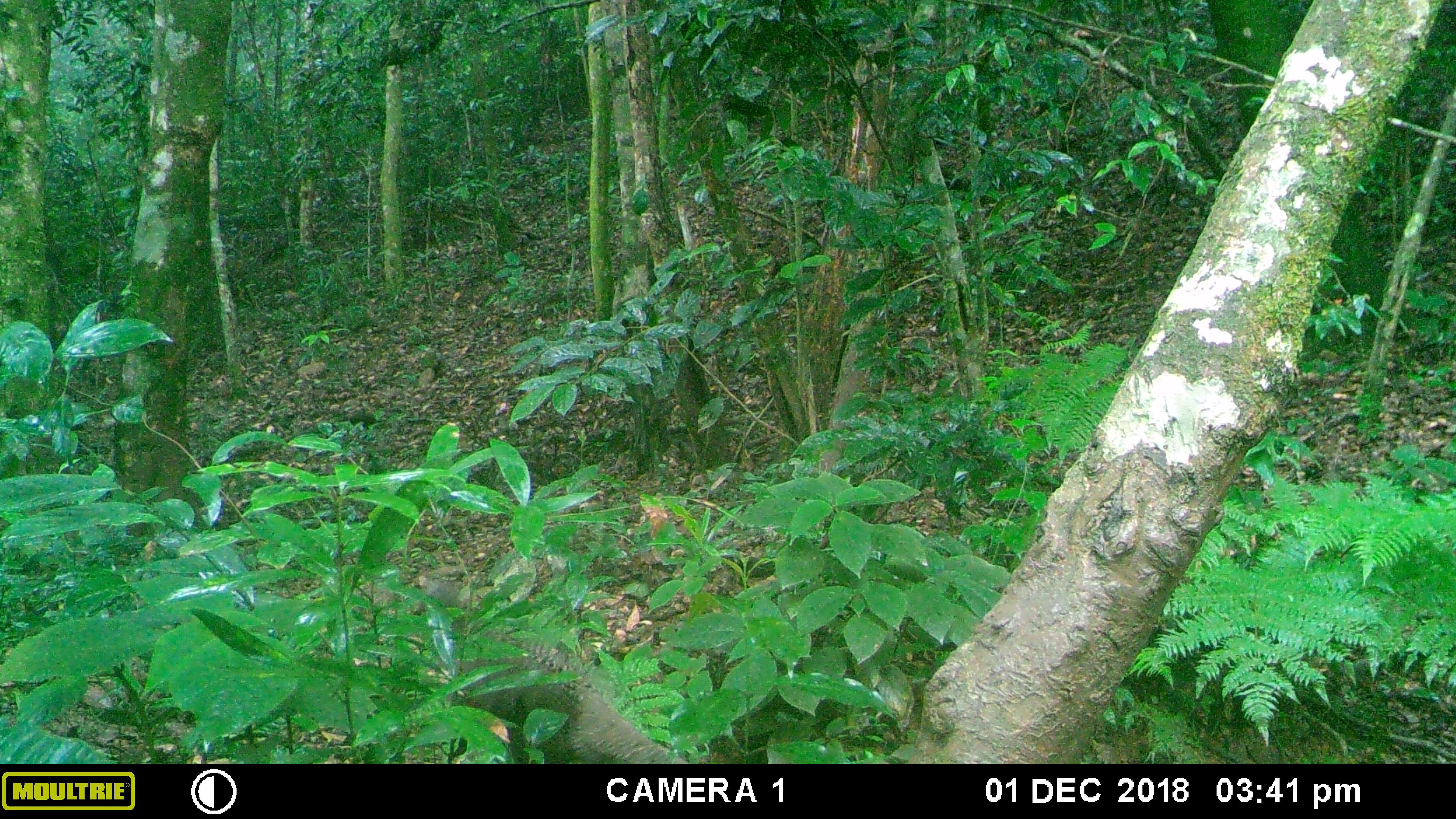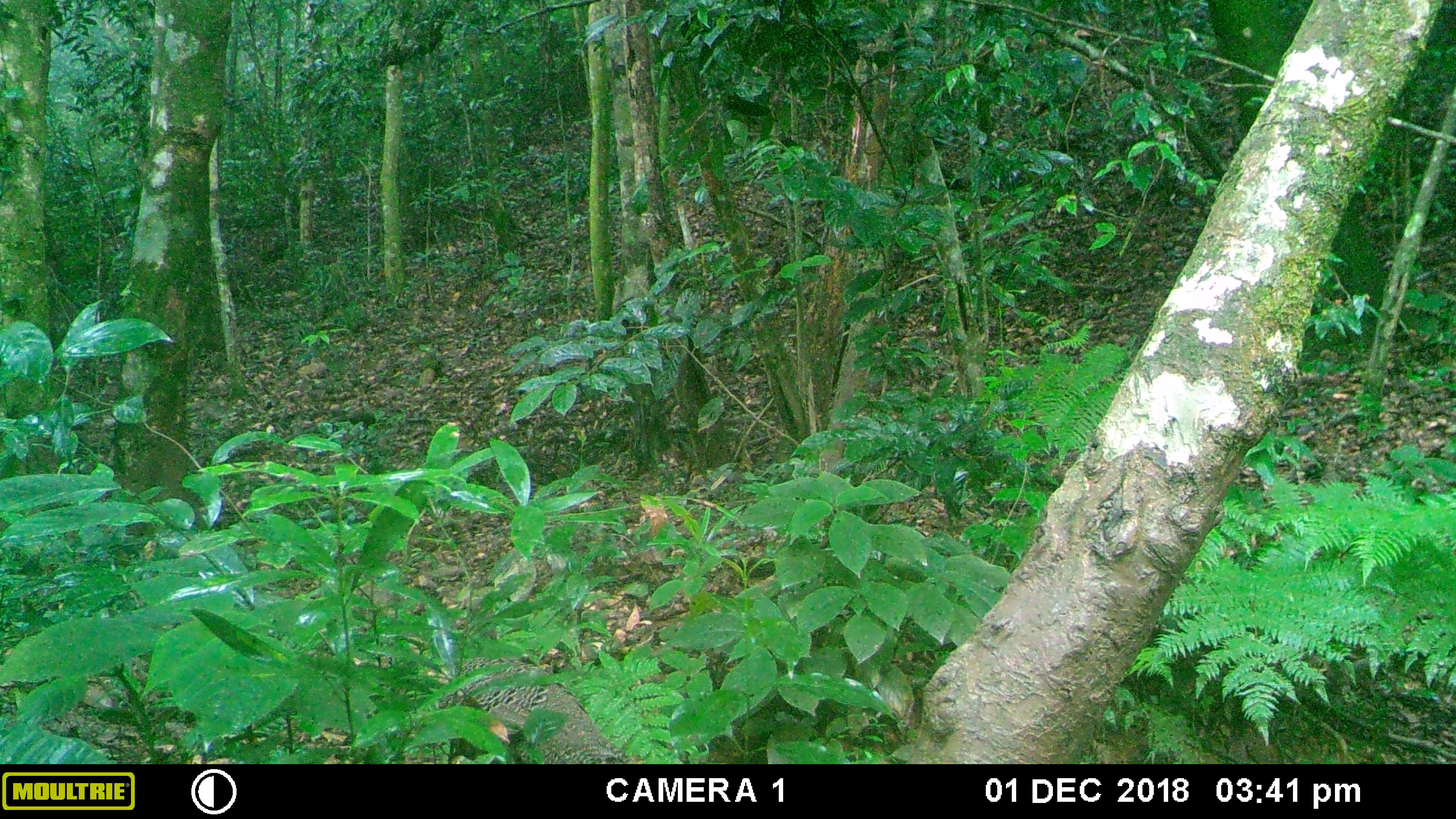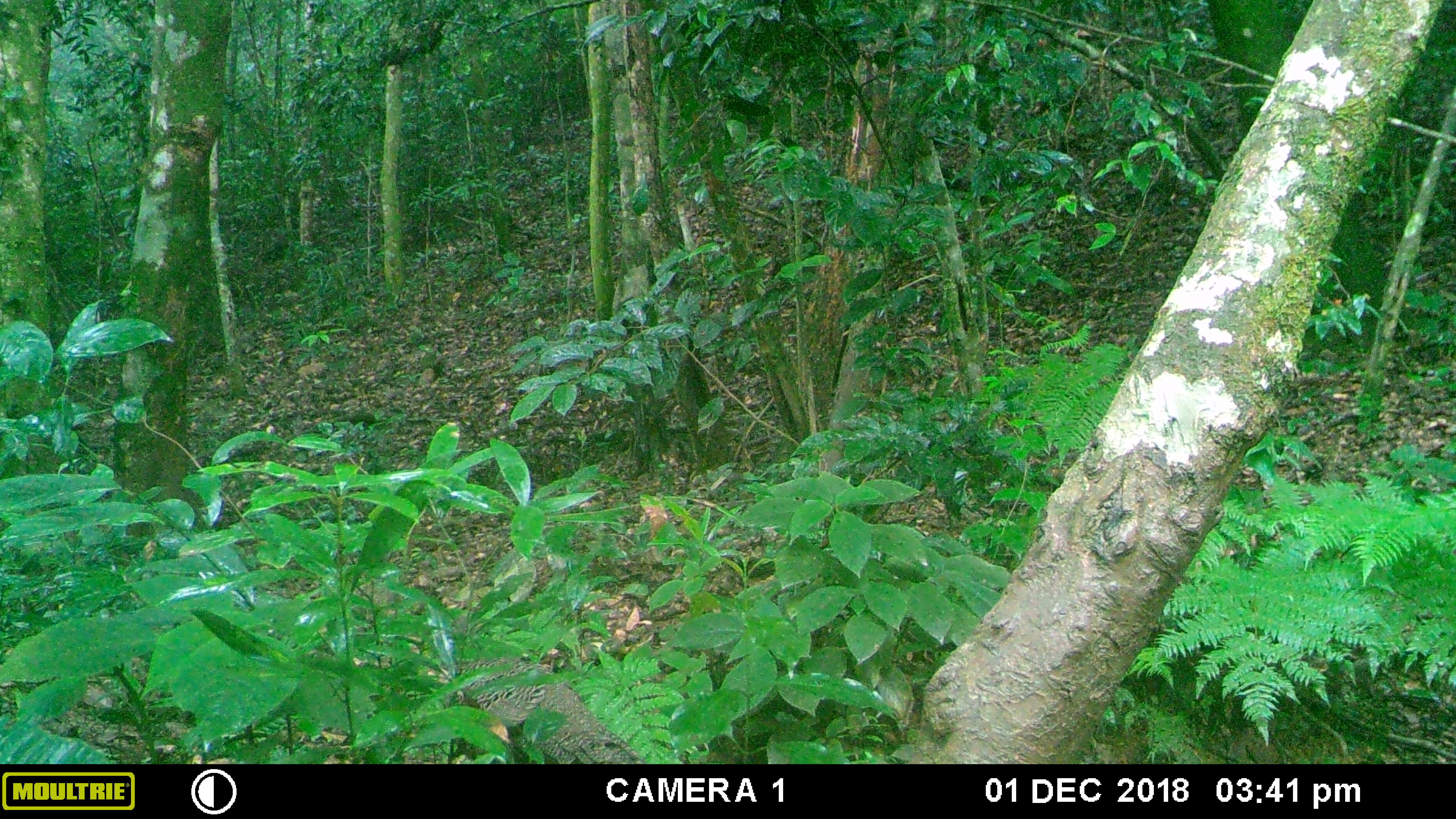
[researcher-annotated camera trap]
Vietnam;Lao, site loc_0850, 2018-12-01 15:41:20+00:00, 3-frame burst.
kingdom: Animalia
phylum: Chordata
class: Aves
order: Galliformes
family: Phasianidae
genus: Polyplectron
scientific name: Polyplectron bicalcaratum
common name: gray peacock-pheasant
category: grey peacock pheasant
Grey peacock pheasant (gray peacock-pheasant) (Polyplectron bicalcaratum). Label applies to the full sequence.